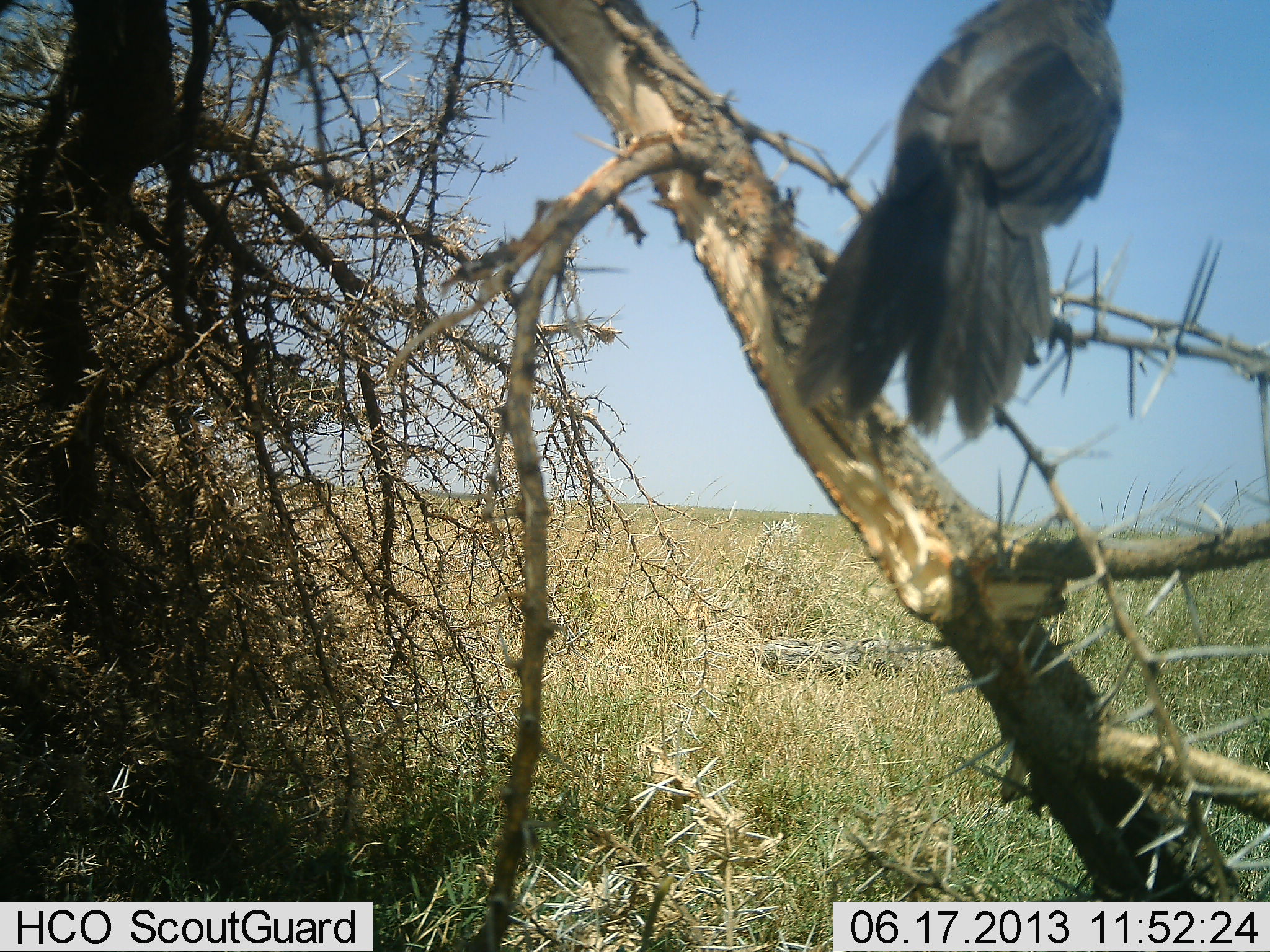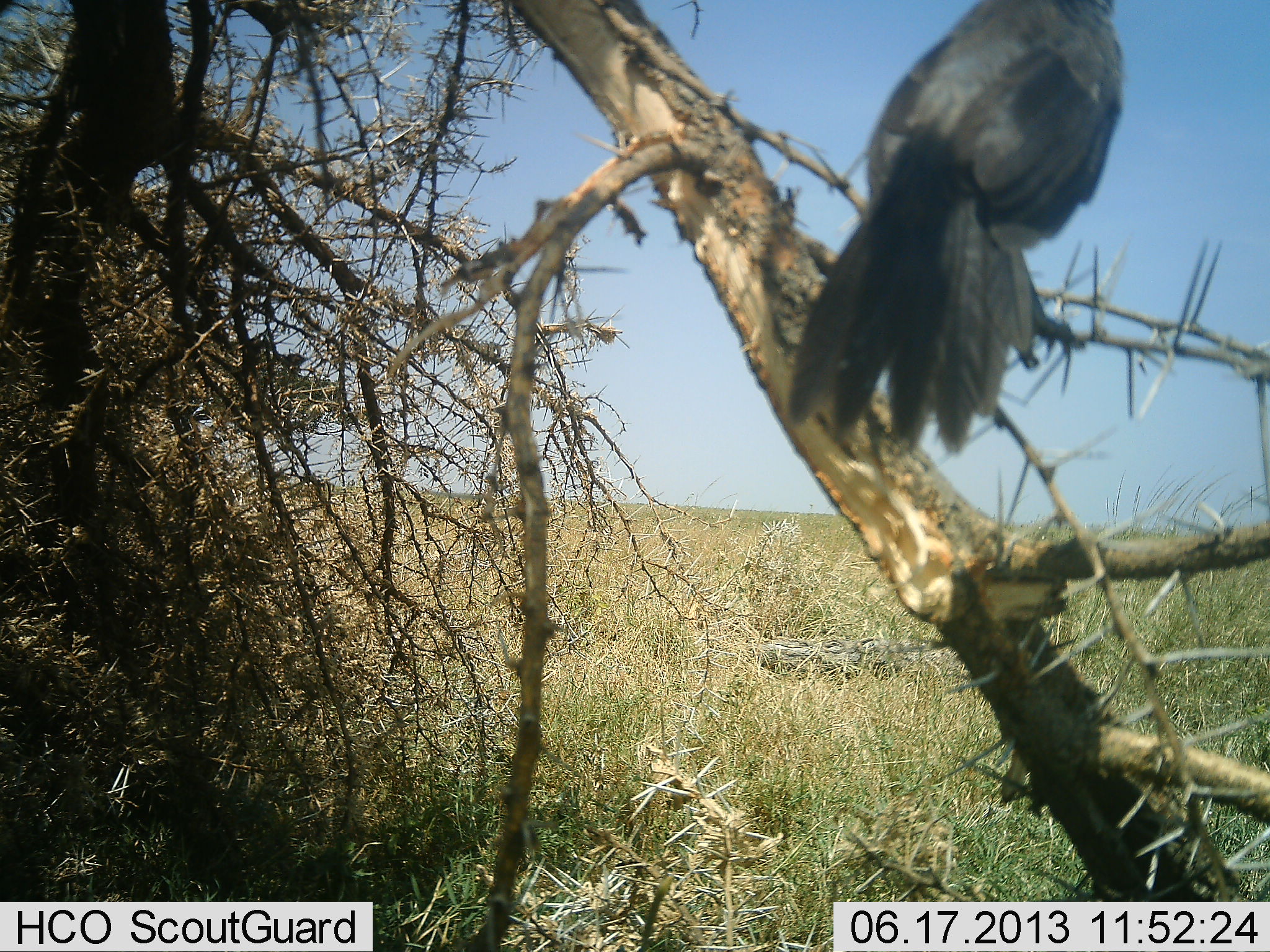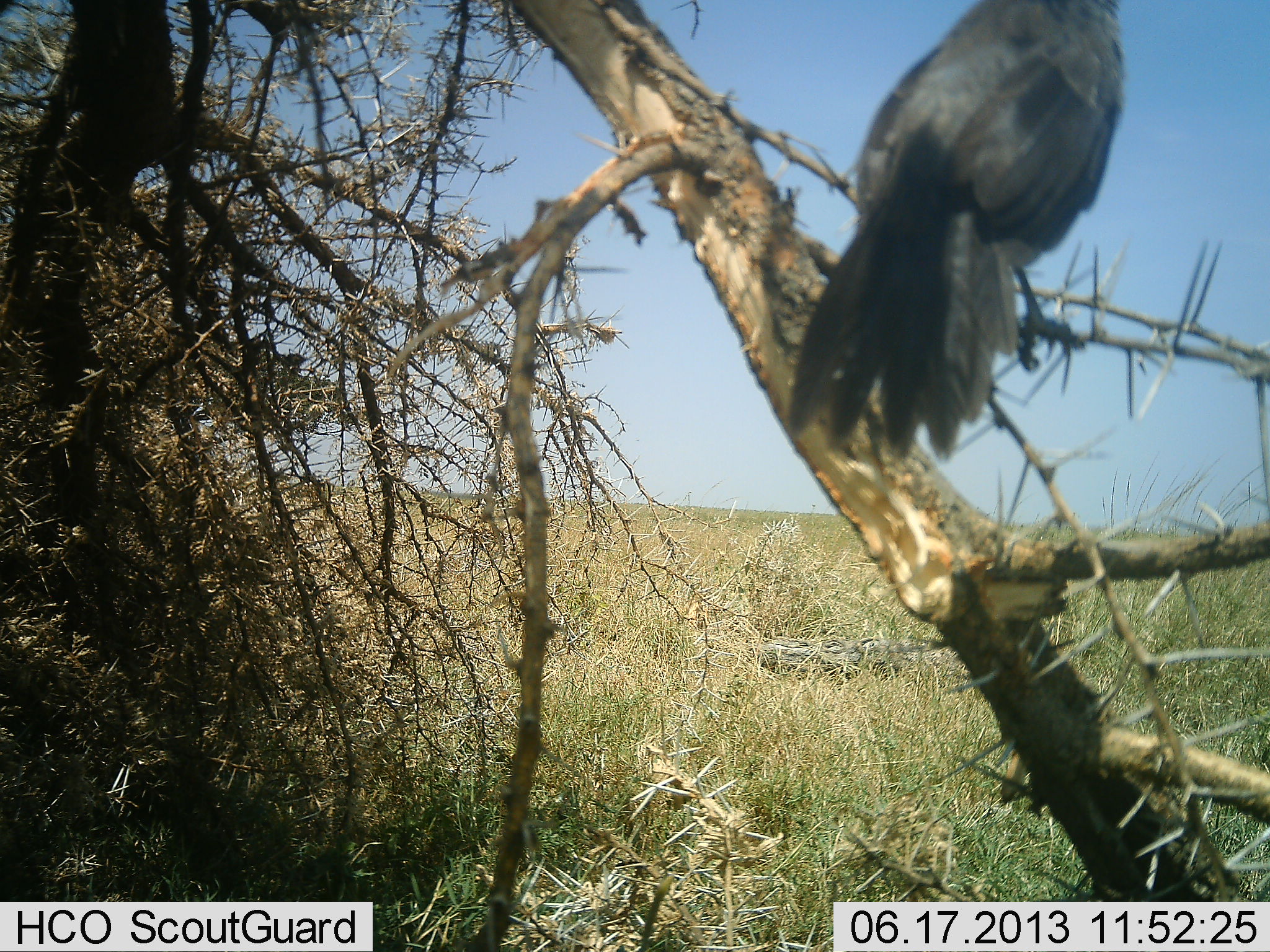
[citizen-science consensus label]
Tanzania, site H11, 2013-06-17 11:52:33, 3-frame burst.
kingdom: Animalia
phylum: Chordata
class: Aves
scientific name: Aves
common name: bird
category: otherbird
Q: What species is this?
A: Otherbird (bird) (Aves).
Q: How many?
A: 1.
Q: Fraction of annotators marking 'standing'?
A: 40%.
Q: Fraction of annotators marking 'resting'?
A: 60%.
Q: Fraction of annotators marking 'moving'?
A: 0%.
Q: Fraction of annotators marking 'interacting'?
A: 0%.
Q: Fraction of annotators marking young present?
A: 0%.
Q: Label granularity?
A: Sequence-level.